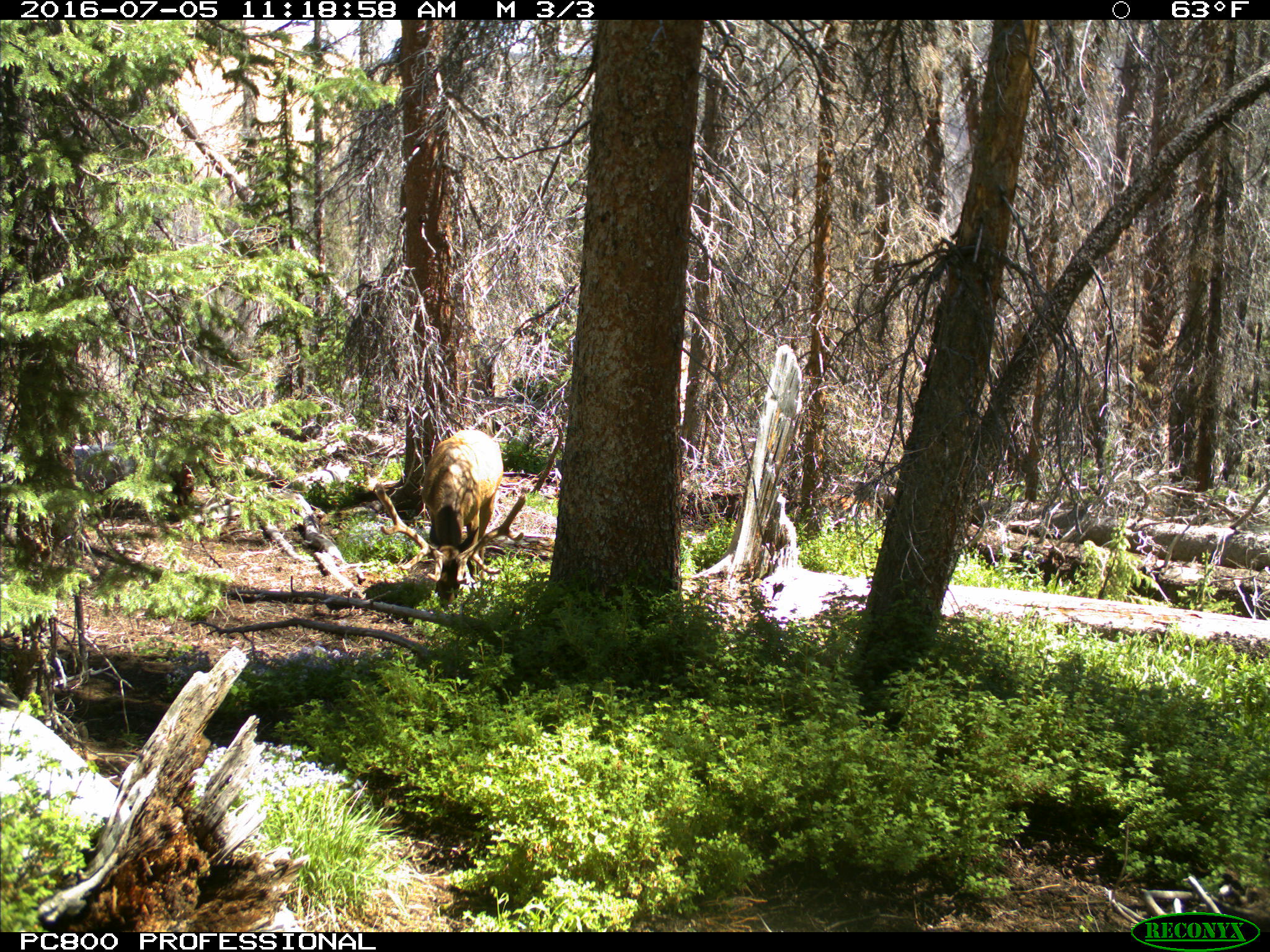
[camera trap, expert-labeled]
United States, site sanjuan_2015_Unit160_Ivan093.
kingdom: Animalia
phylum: Chordata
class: Mammalia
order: Artiodactyla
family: Cervidae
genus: Cervus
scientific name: Cervus elaphus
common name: red deer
Cervus elaphus (red deer).